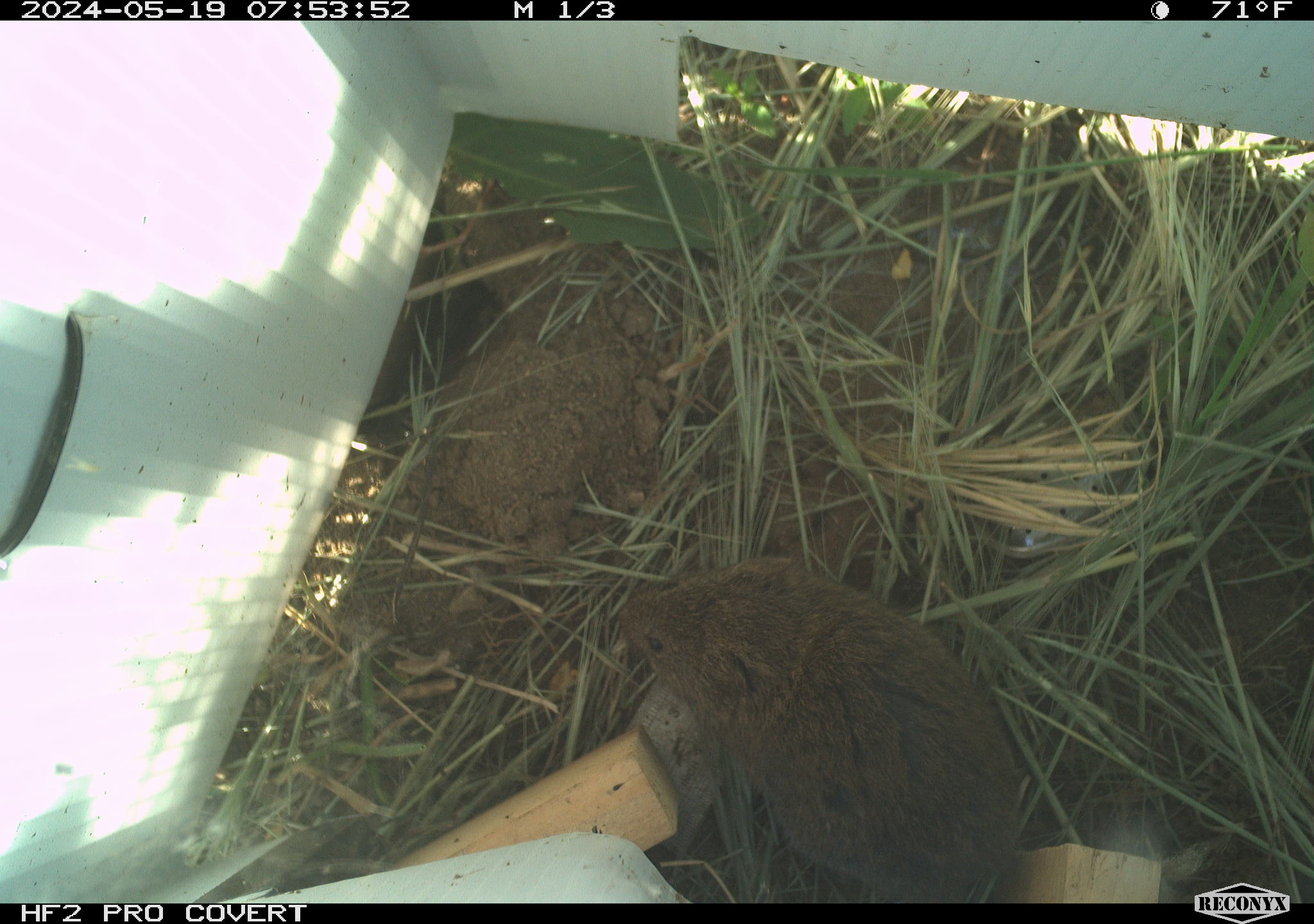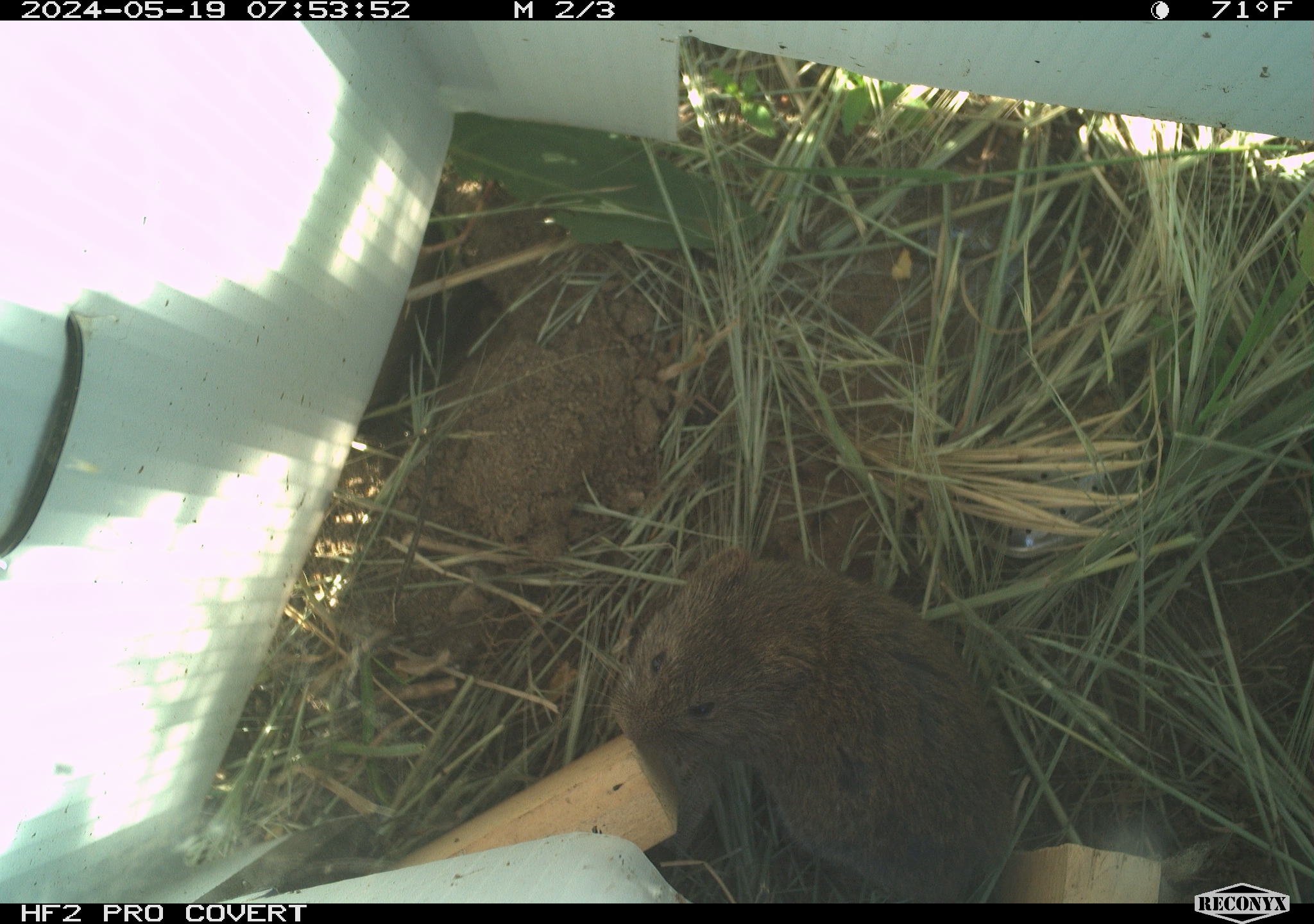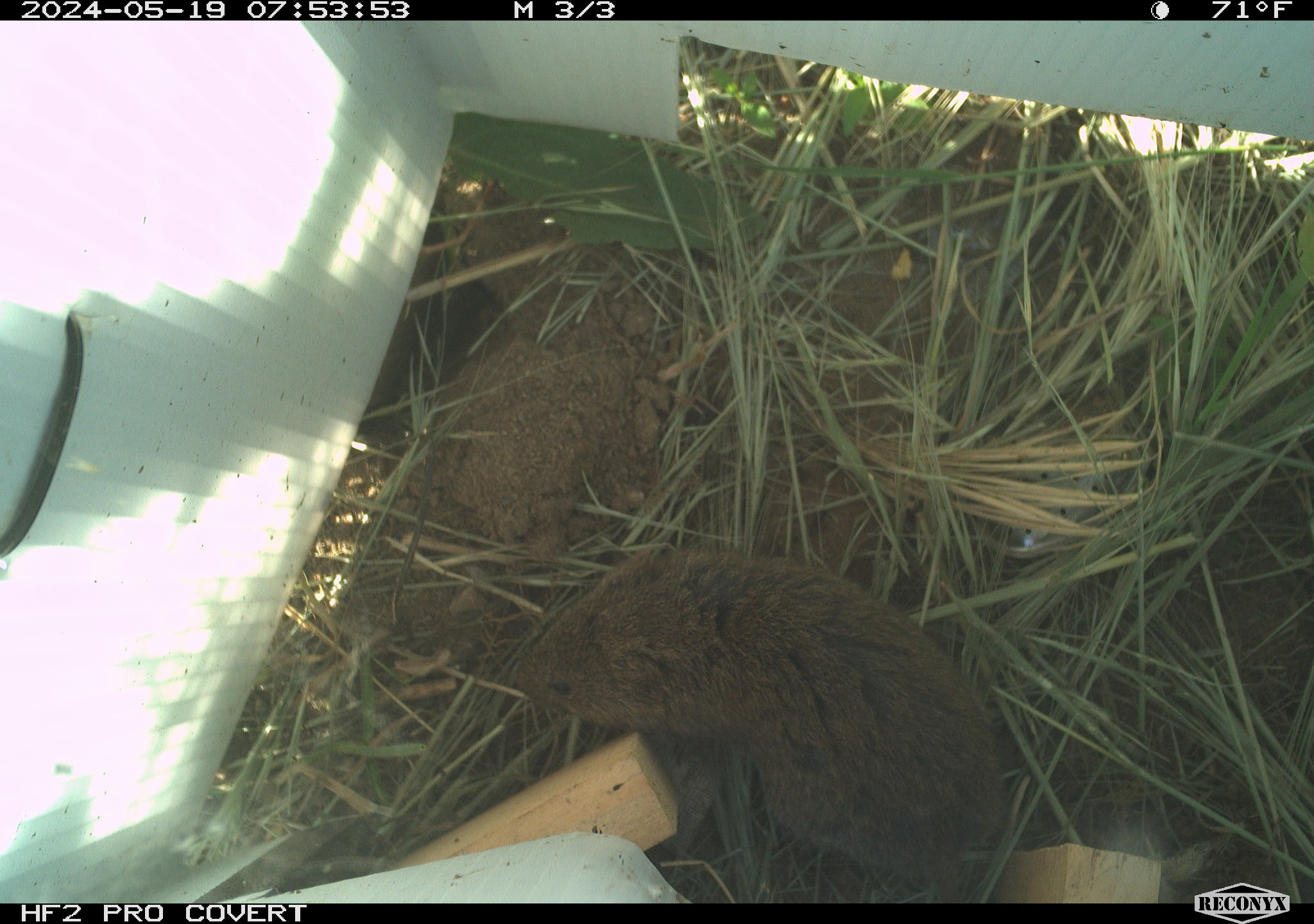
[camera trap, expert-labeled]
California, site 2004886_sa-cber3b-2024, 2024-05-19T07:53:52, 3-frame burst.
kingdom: Animalia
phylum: Chordata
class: Mammalia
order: Rodentia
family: Cricetidae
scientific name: Arvicolinae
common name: voles, lemmings, and muskrats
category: arvicolinae subfamily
Arvicolinae subfamily (voles, lemmings, and muskrats) (Arvicolinae).